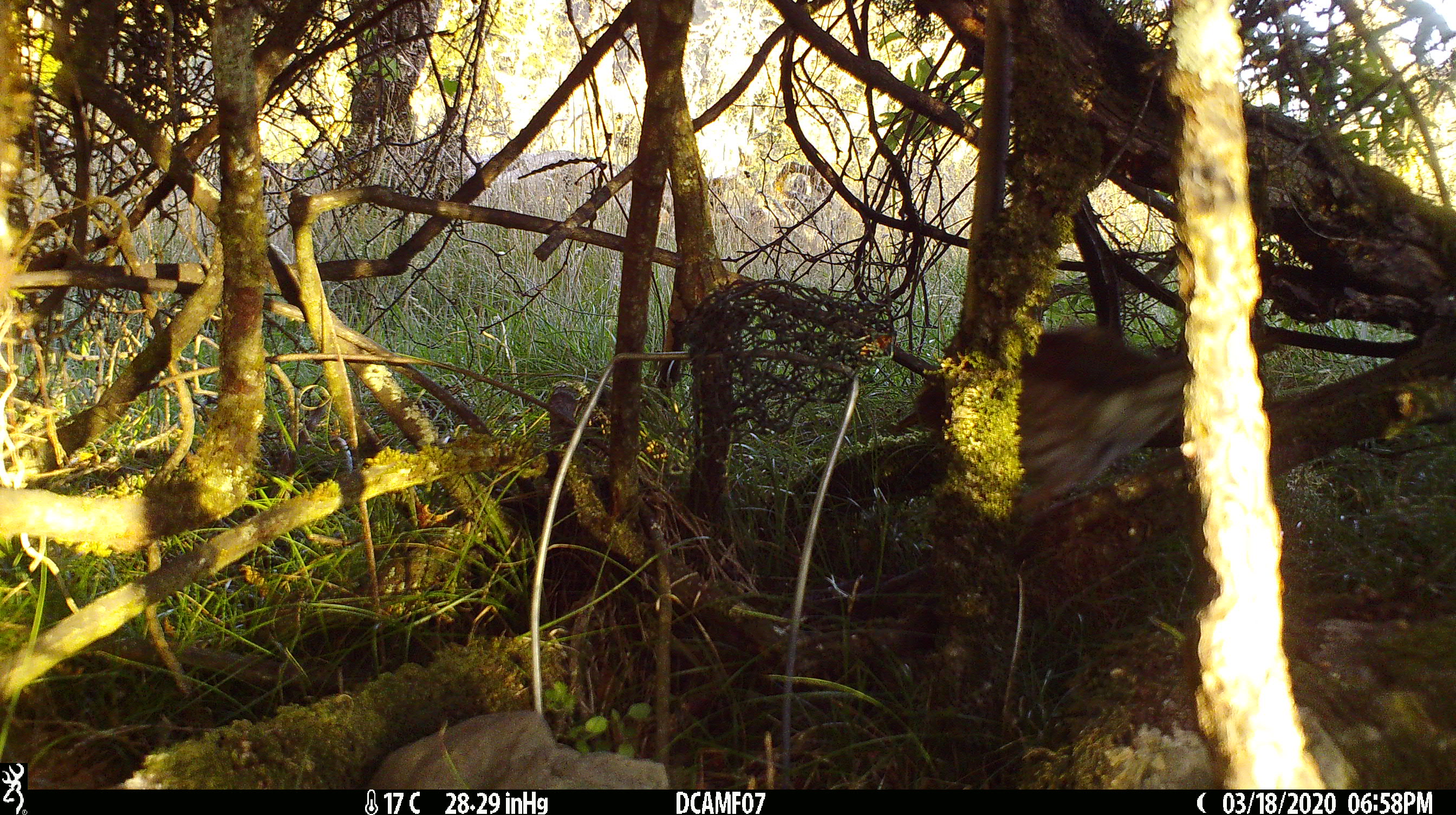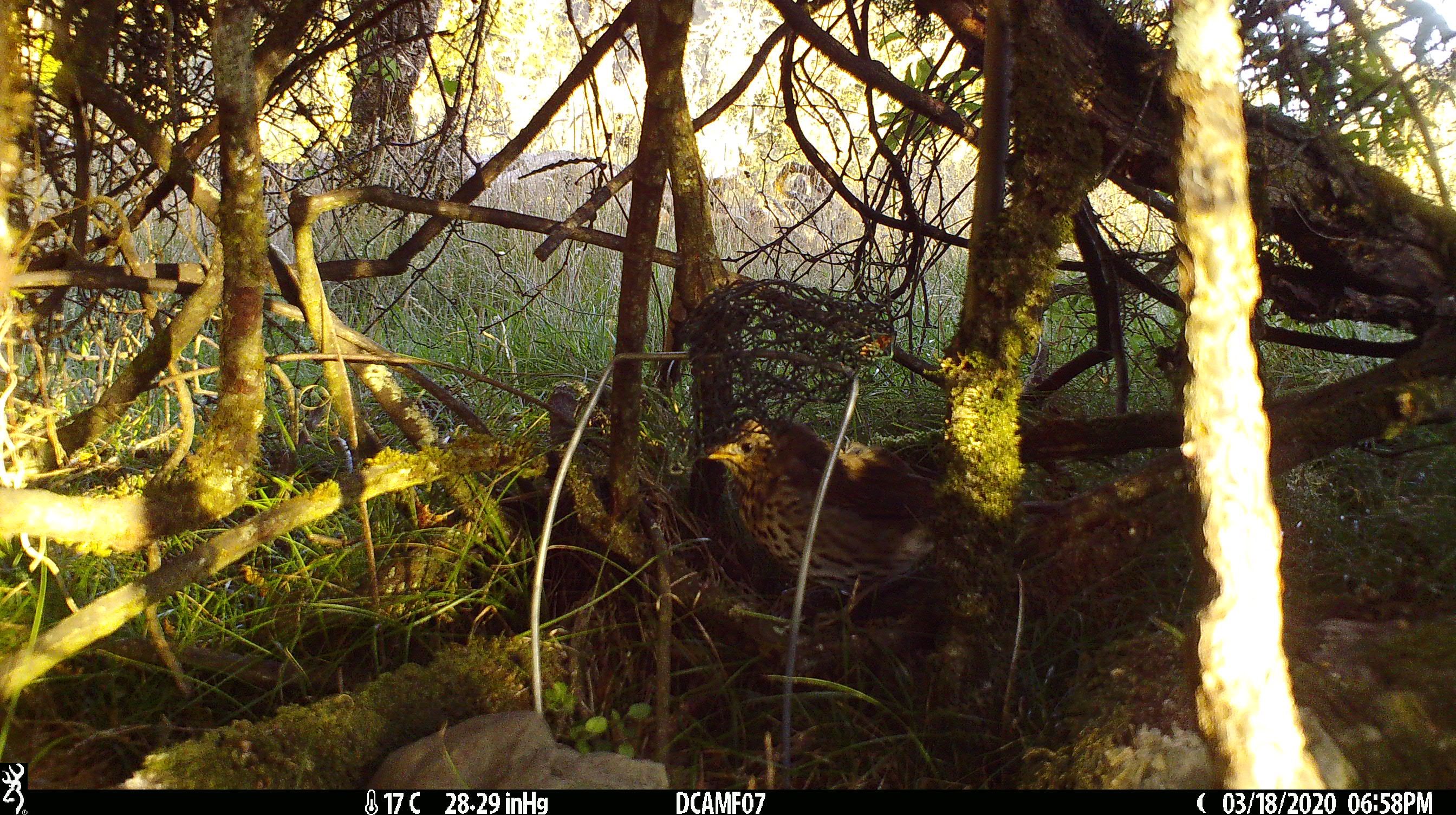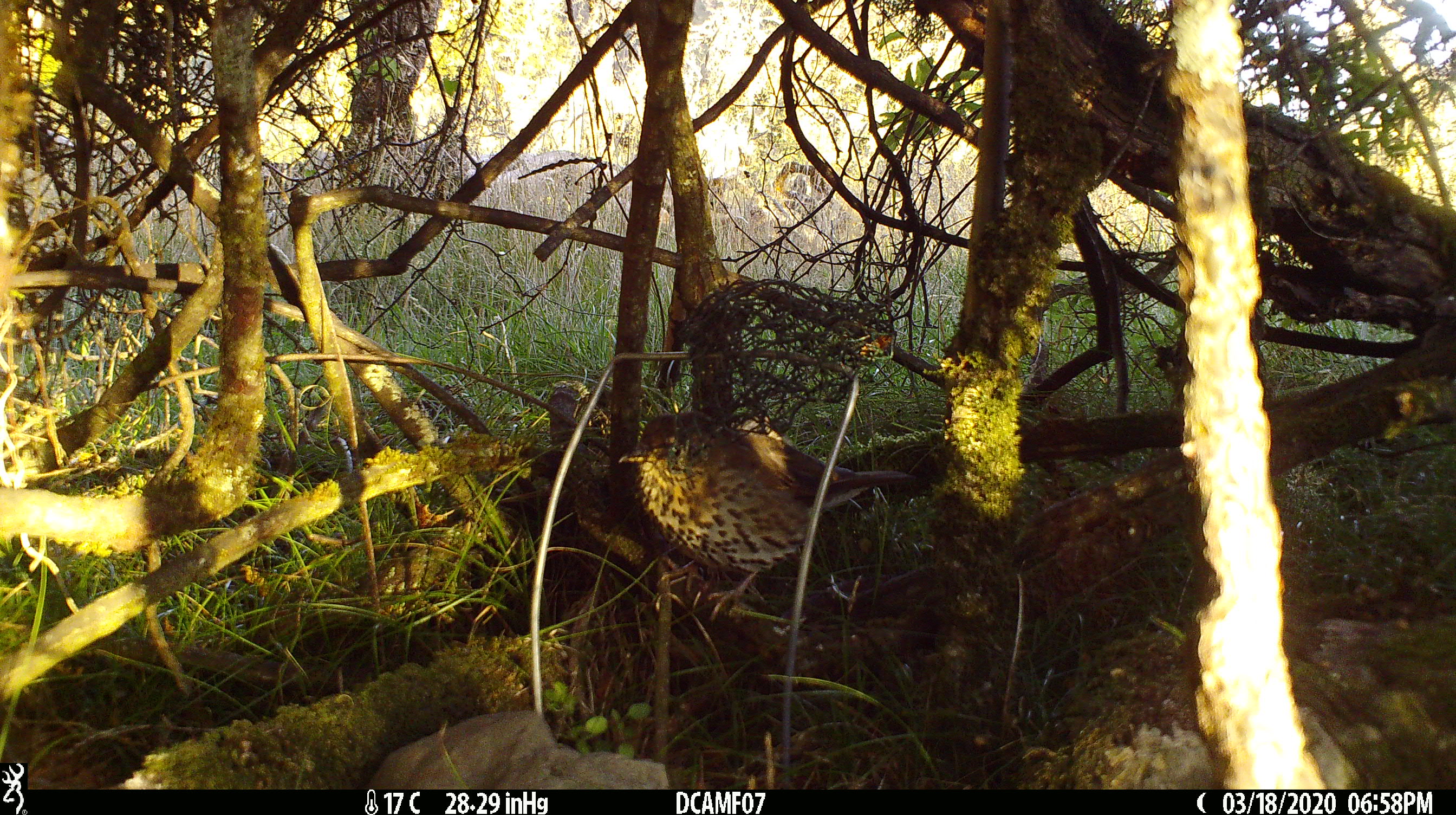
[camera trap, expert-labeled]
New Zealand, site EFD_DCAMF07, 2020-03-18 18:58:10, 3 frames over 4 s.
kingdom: Animalia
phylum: Chordata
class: Aves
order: Passeriformes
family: Turdidae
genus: Turdus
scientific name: Turdus philomelos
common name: song thrush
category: thrush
Thrush (song thrush) (Turdus philomelos).